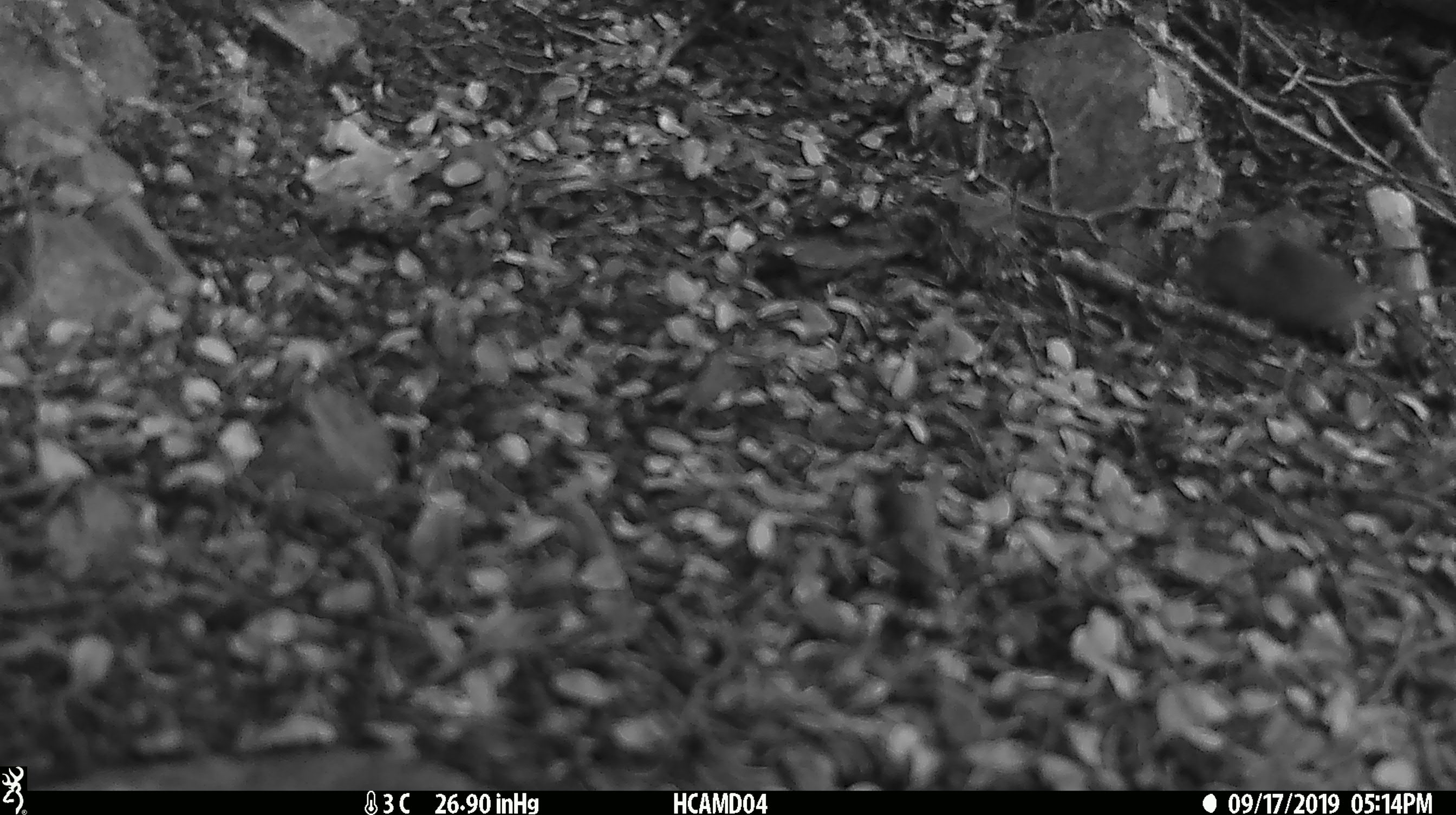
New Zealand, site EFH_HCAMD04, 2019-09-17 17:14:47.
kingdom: Animalia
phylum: Chordata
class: Mammalia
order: Rodentia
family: Muridae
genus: Mus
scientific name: Mus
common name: mouse